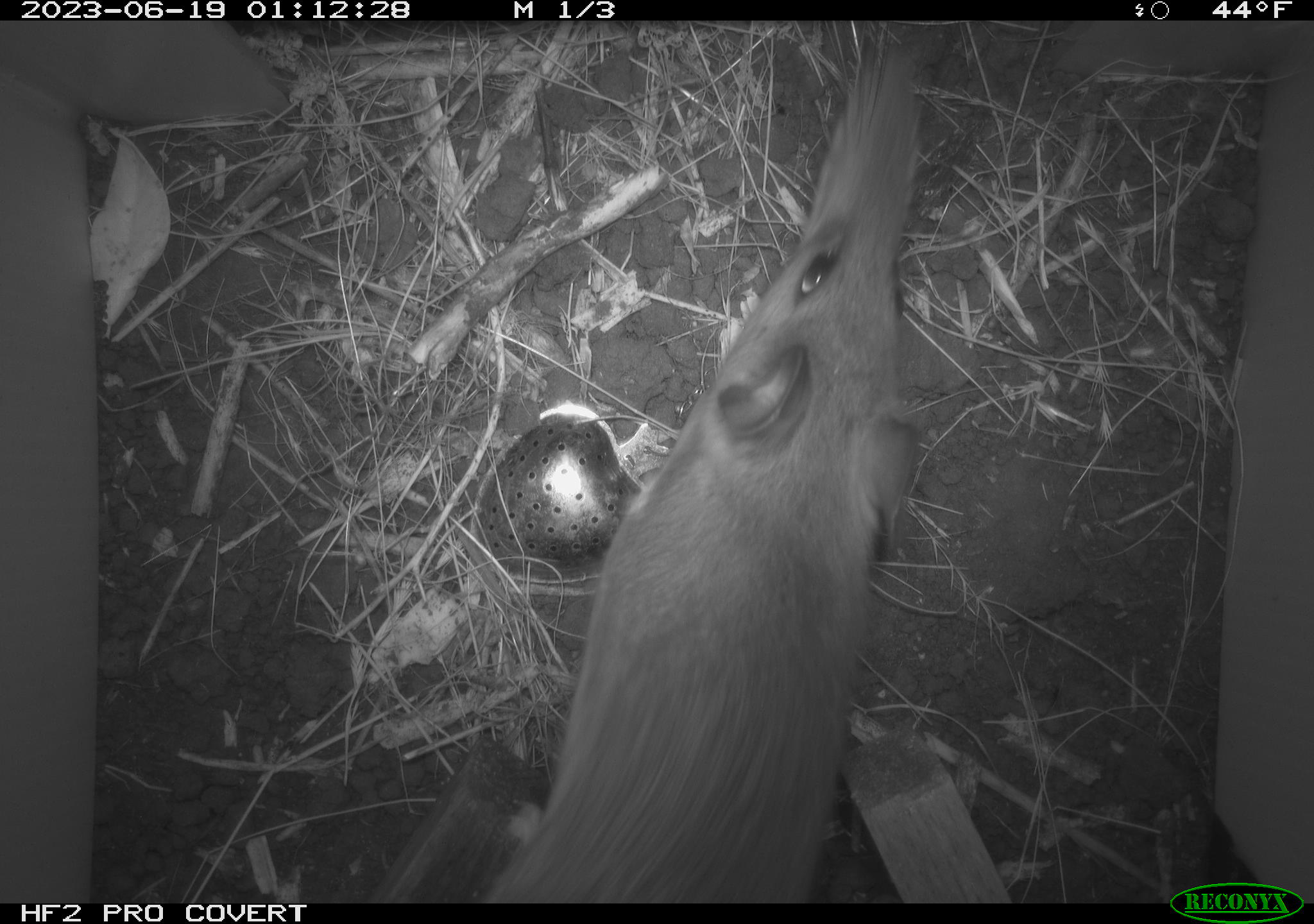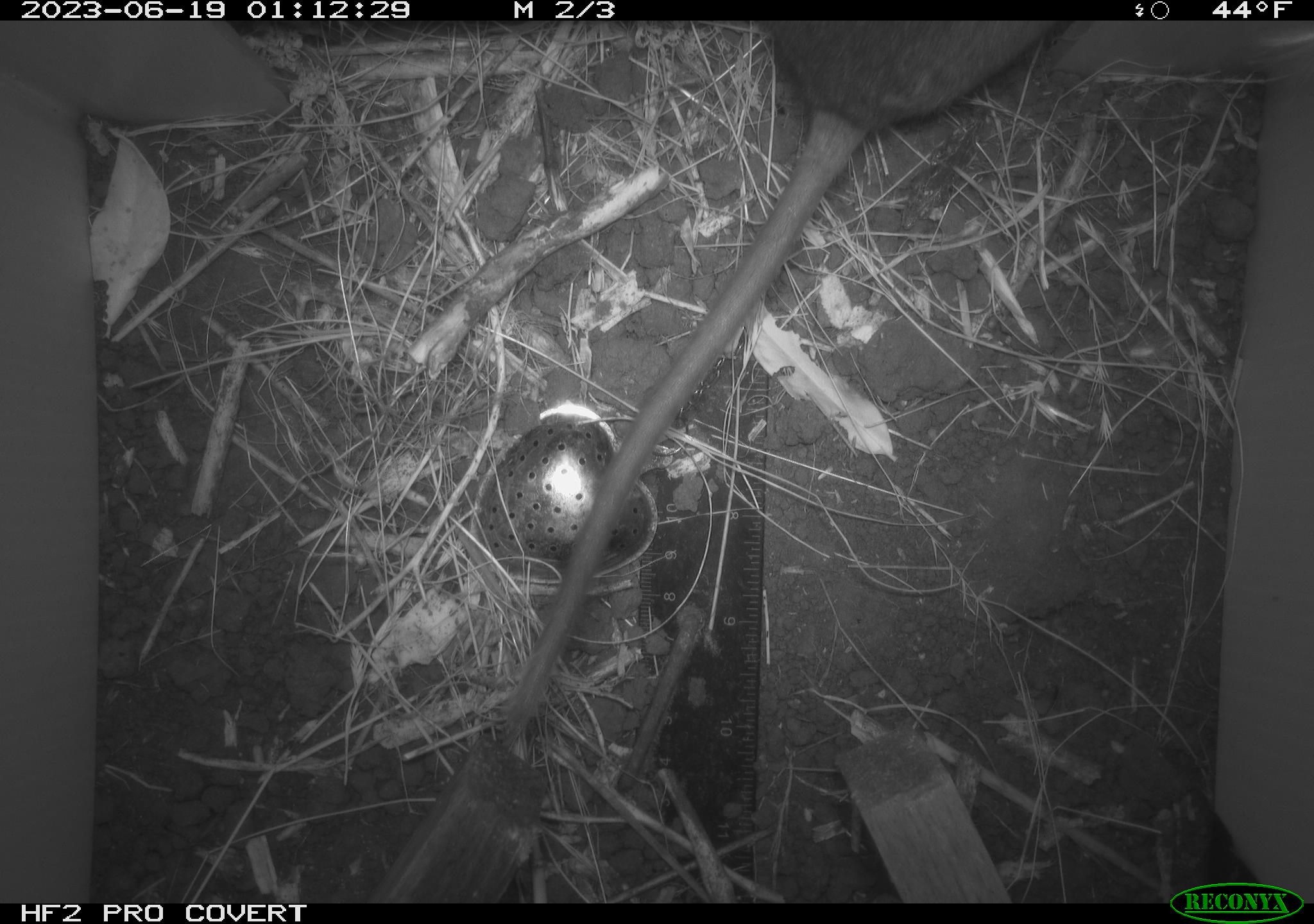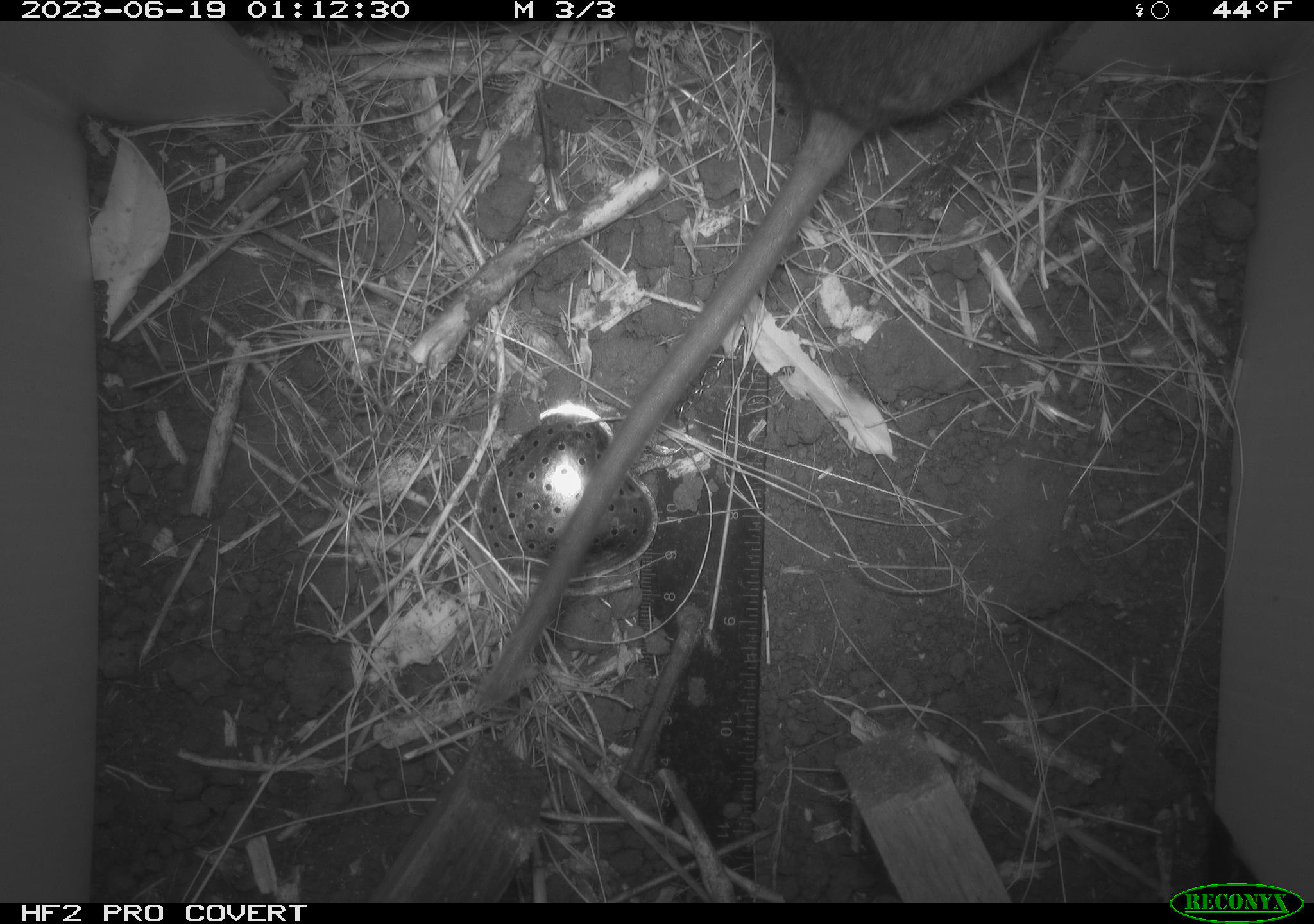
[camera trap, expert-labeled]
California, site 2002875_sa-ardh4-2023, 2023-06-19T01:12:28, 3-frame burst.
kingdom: Animalia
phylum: Chordata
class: Mammalia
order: Rodentia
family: Cricetidae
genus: Neotoma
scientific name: Neotoma fuscipes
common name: dusky-footed woodrat